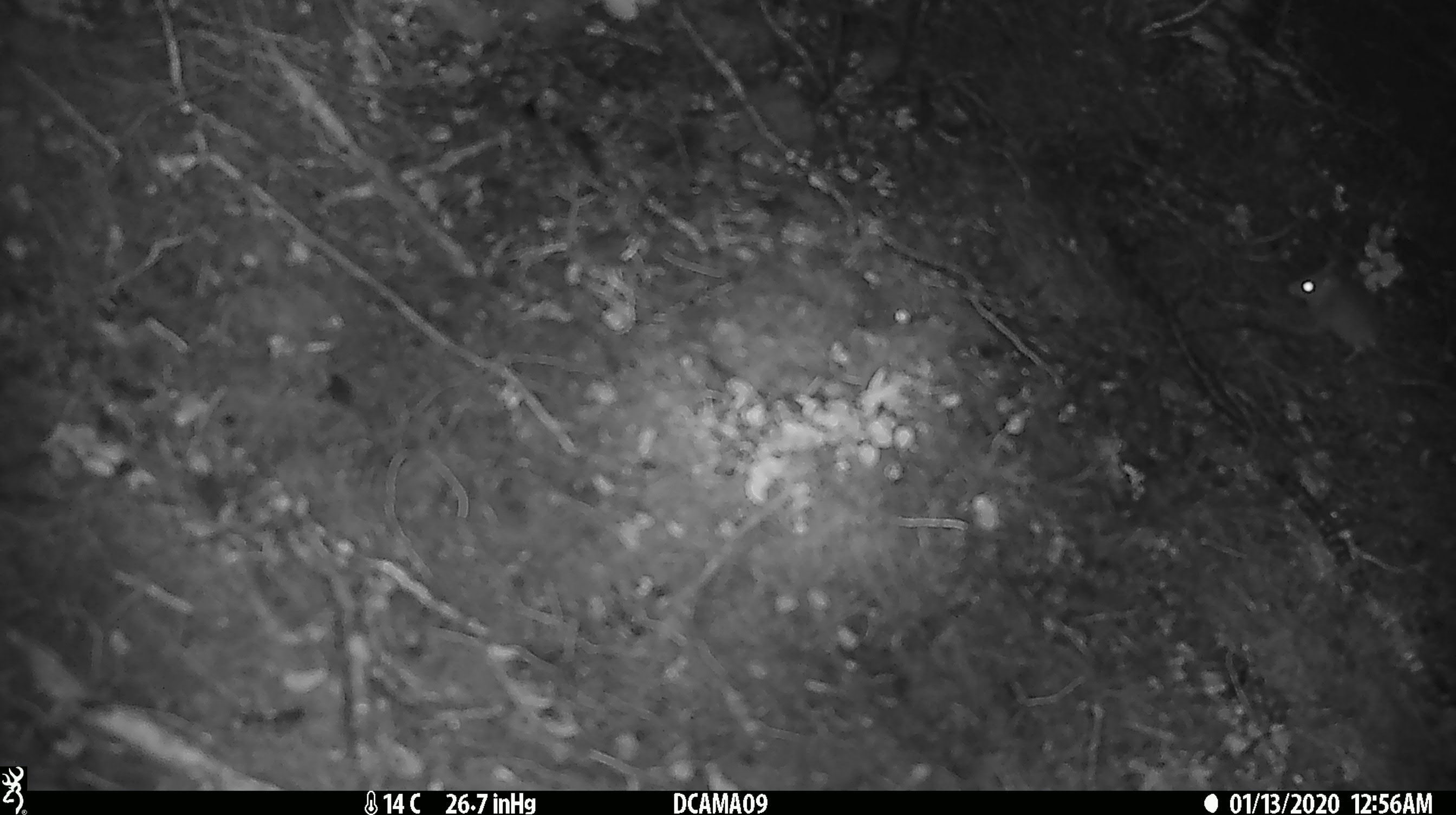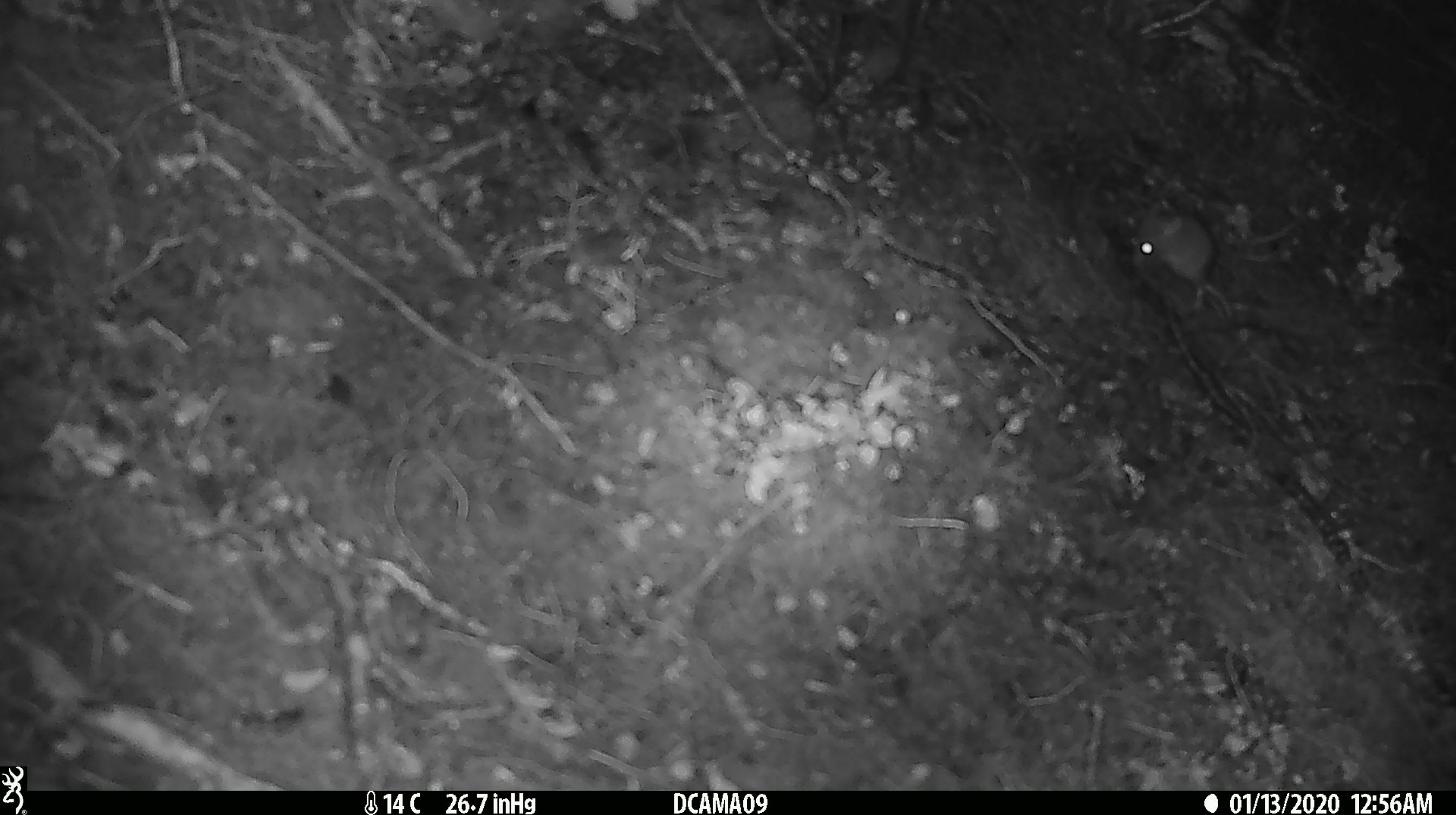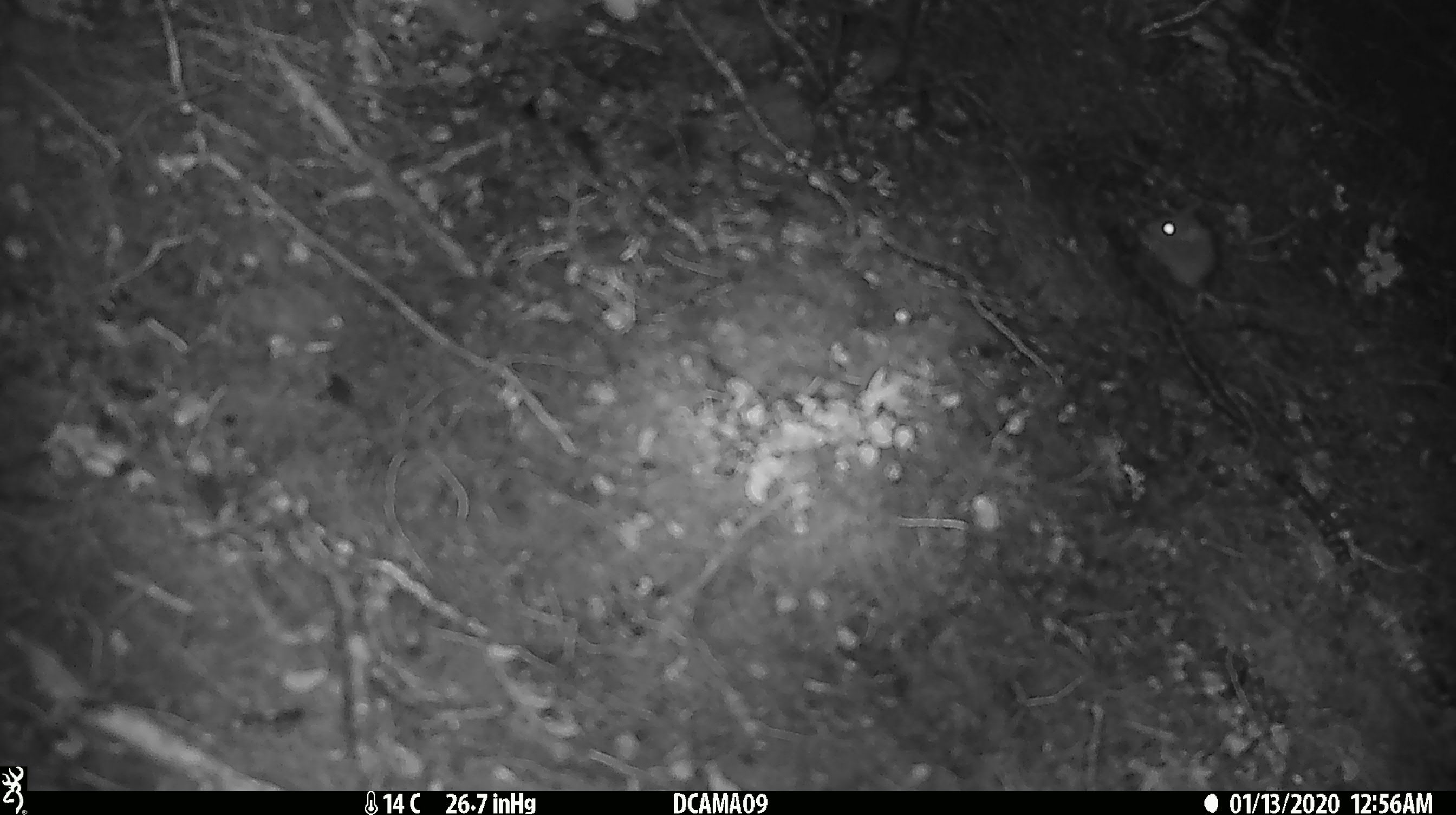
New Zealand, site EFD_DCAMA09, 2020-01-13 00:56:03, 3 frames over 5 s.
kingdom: Animalia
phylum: Chordata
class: Mammalia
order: Rodentia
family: Muridae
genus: Mus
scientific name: Mus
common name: mouse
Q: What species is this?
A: Mouse (Mus).